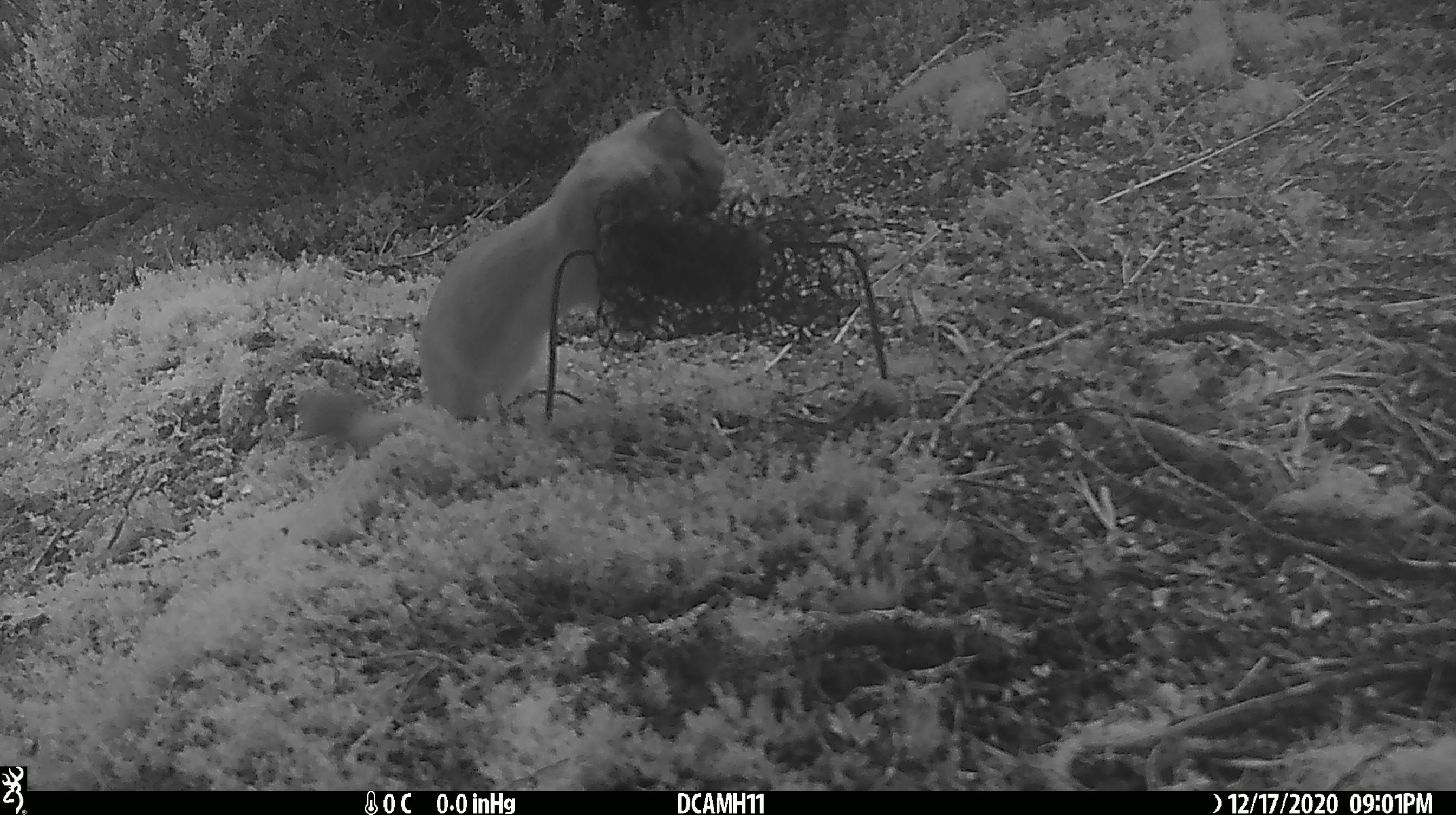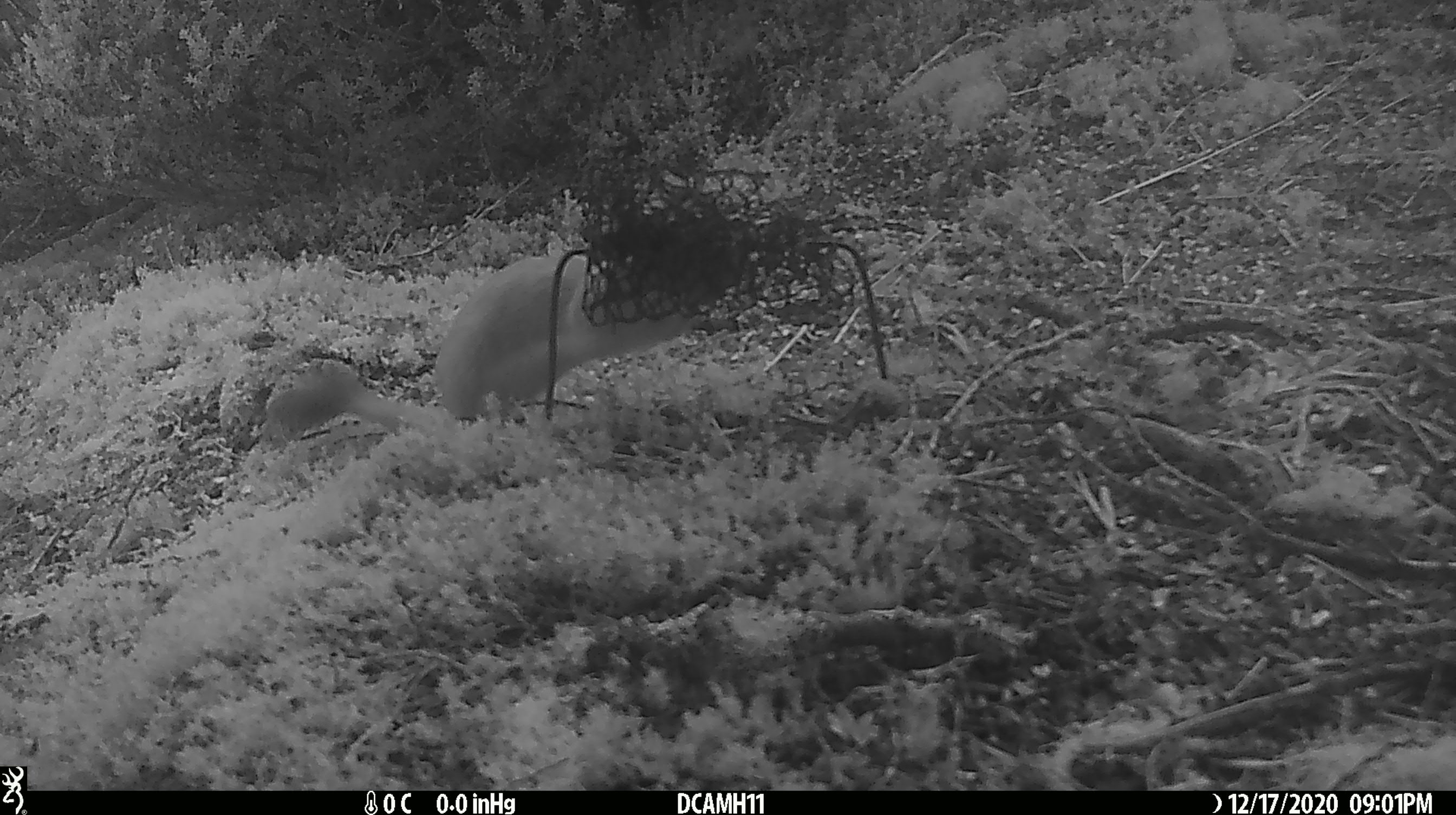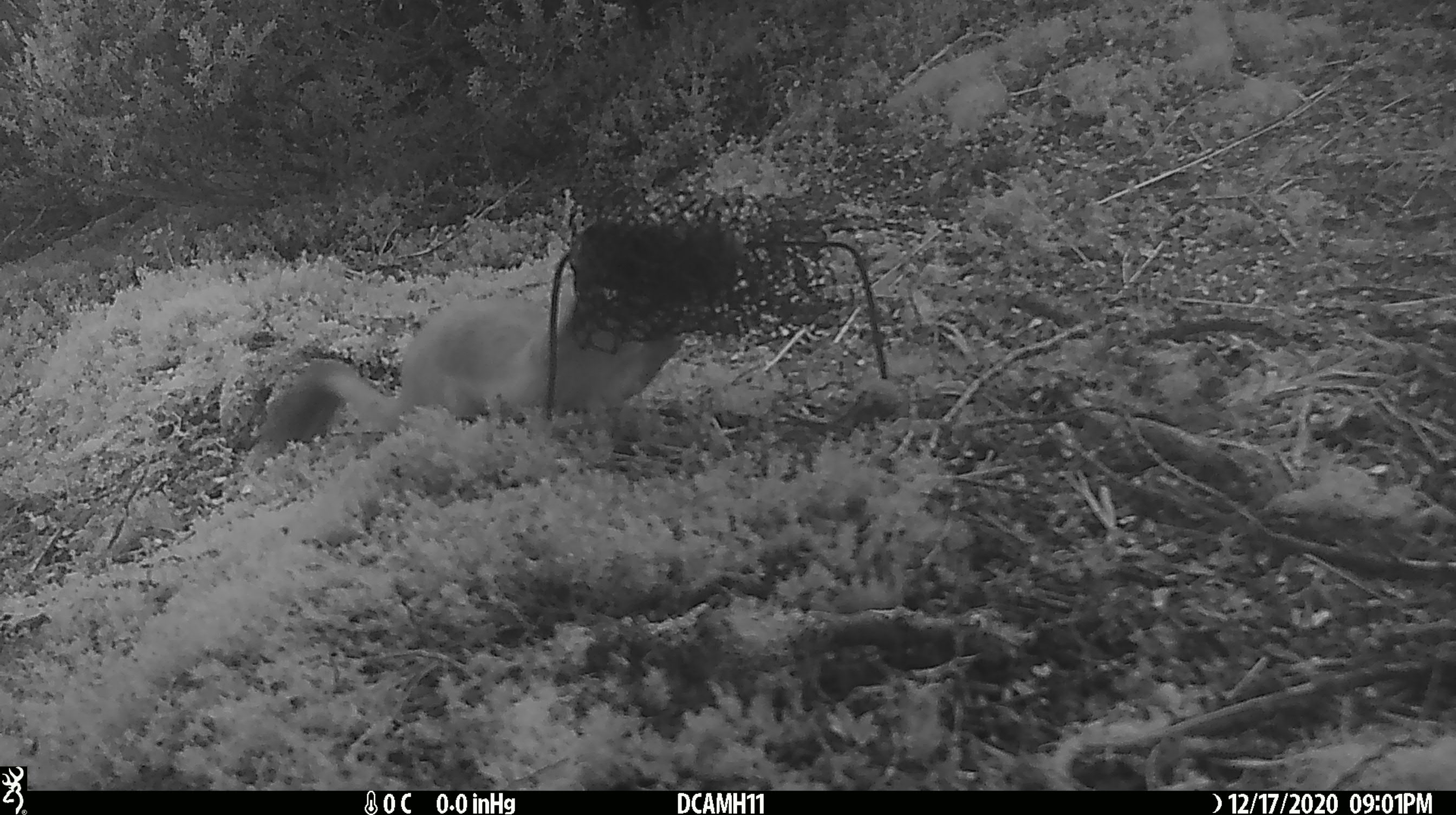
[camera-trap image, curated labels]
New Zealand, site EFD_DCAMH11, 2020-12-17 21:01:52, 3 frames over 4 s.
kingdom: Animalia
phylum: Chordata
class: Mammalia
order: Carnivora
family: Mustelidae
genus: Mustela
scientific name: Mustela erminea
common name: stoat